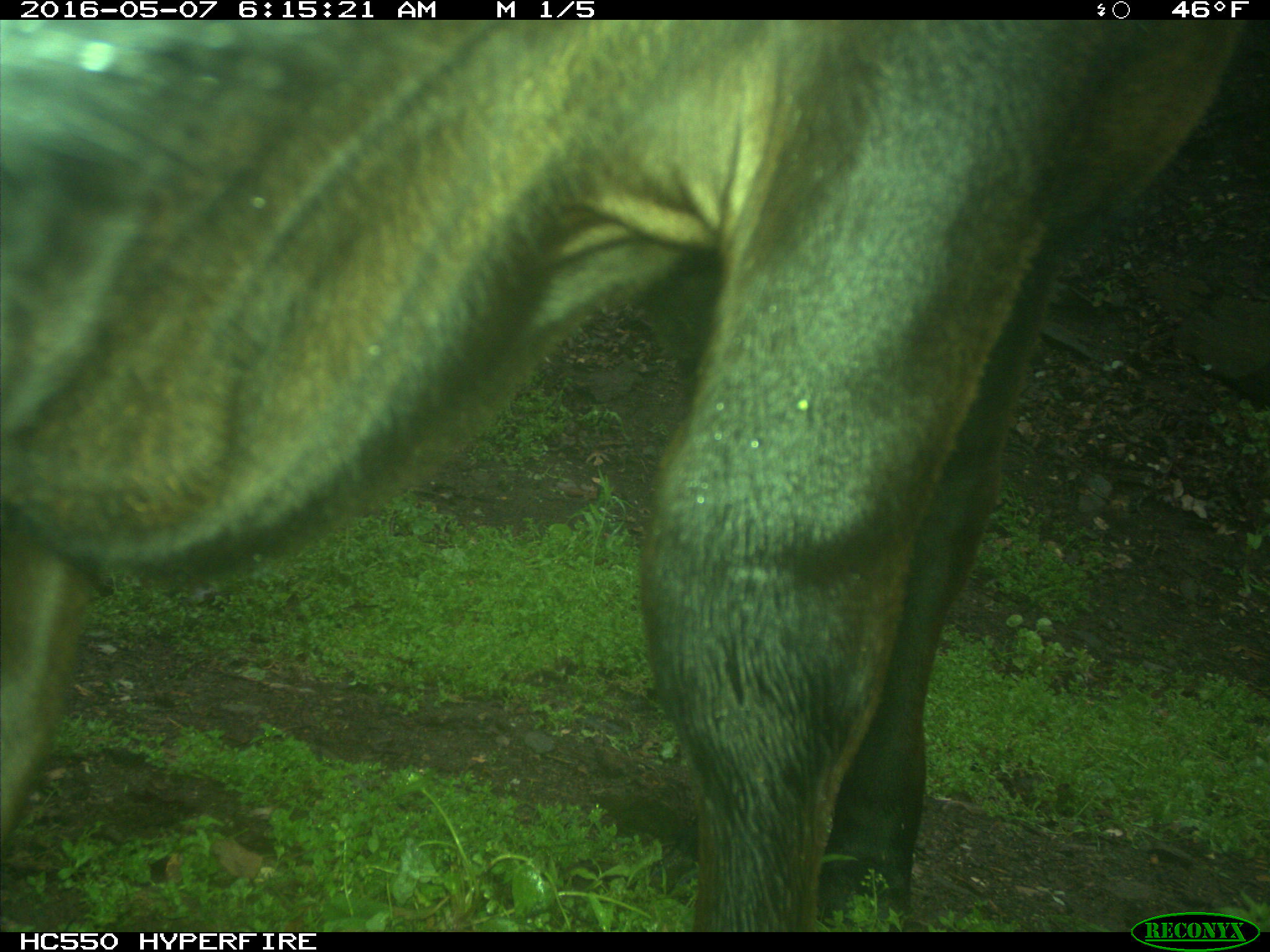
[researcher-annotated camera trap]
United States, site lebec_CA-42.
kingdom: Animalia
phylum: Chordata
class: Mammalia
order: Artiodactyla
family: Bovidae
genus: Bos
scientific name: Bos taurus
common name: domestic cow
Bos taurus (domestic cow).